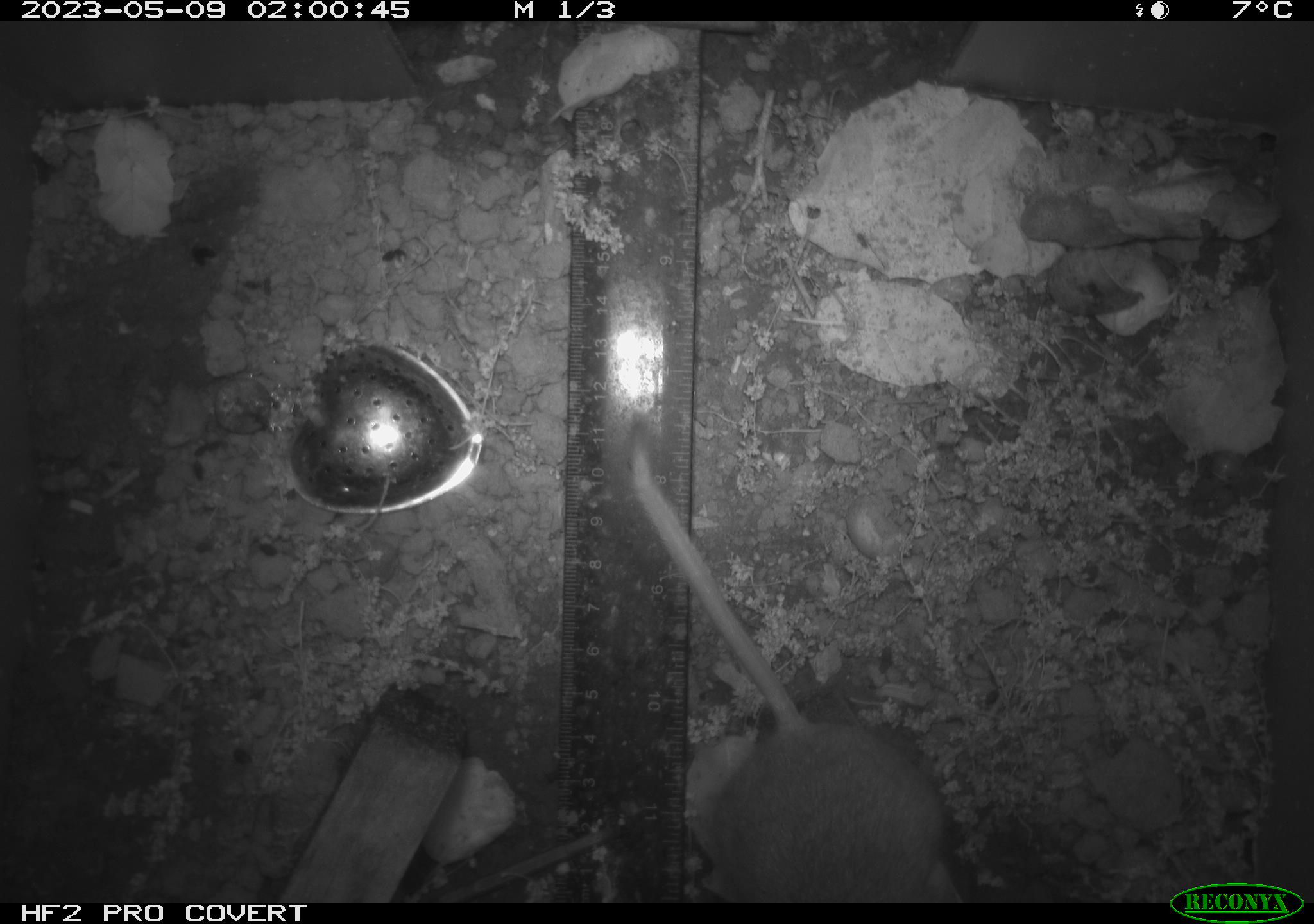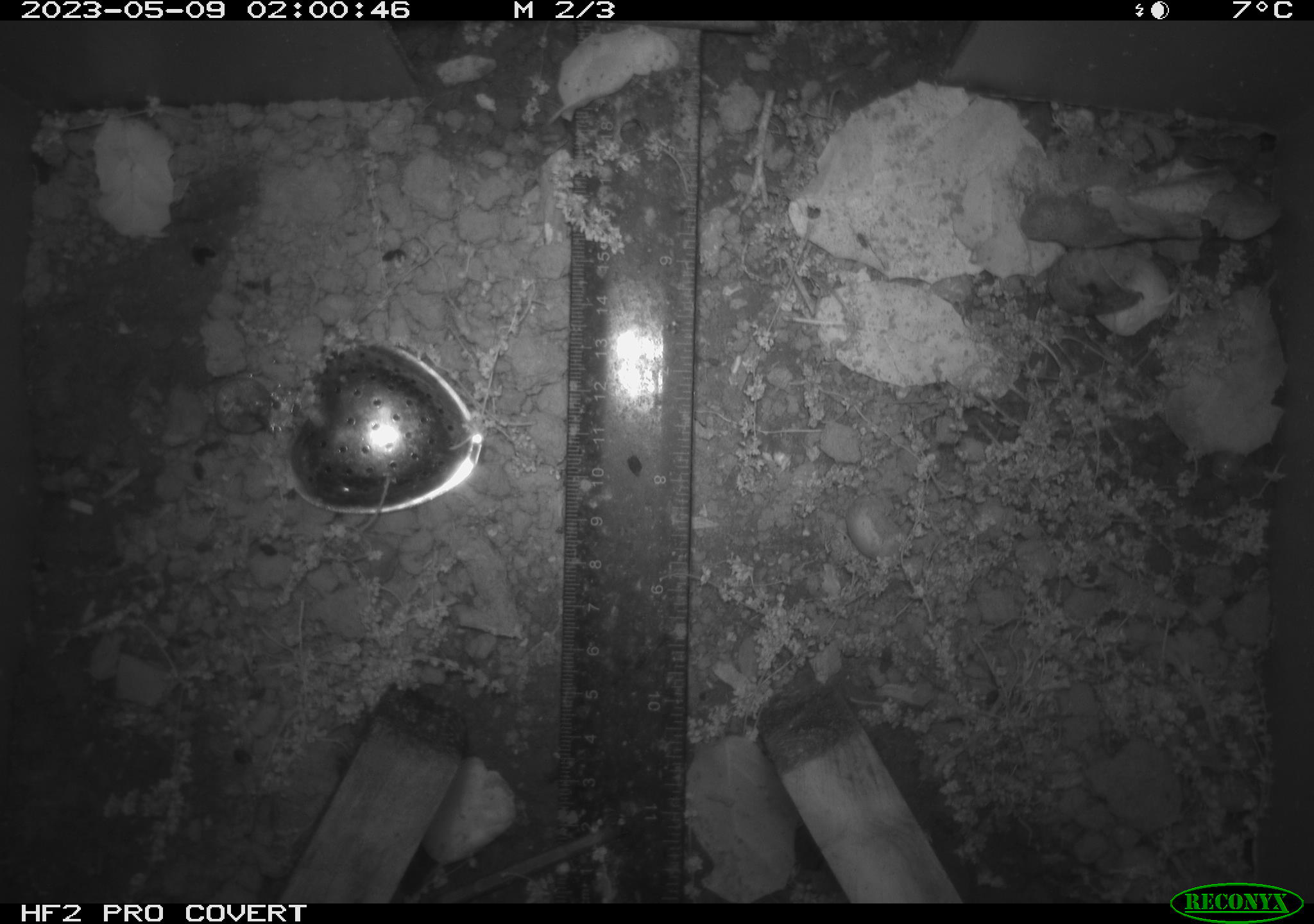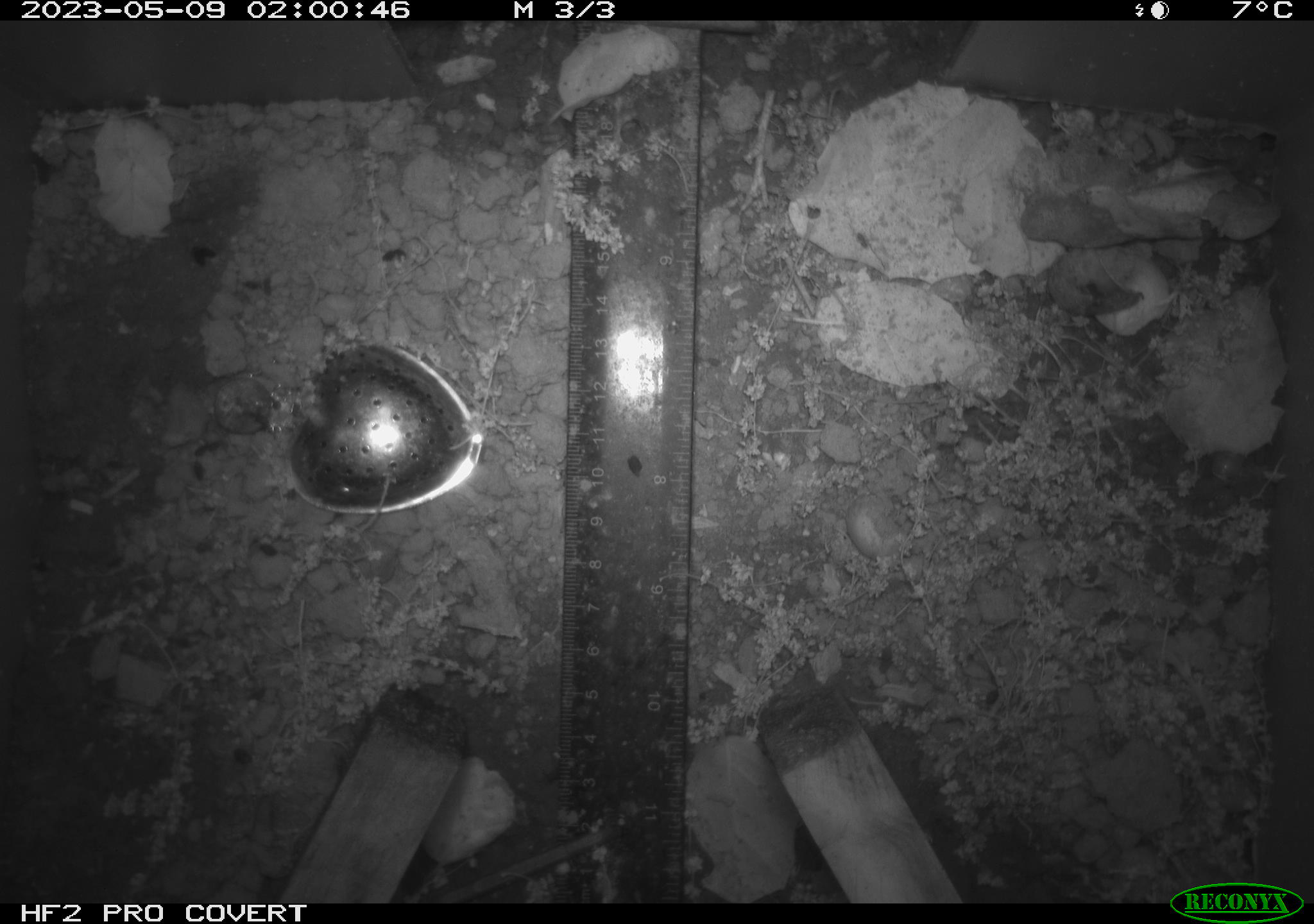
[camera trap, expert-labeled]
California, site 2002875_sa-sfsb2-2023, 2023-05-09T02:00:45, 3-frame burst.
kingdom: Animalia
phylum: Chordata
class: Mammalia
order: Rodentia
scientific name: Rodentia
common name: mouse species